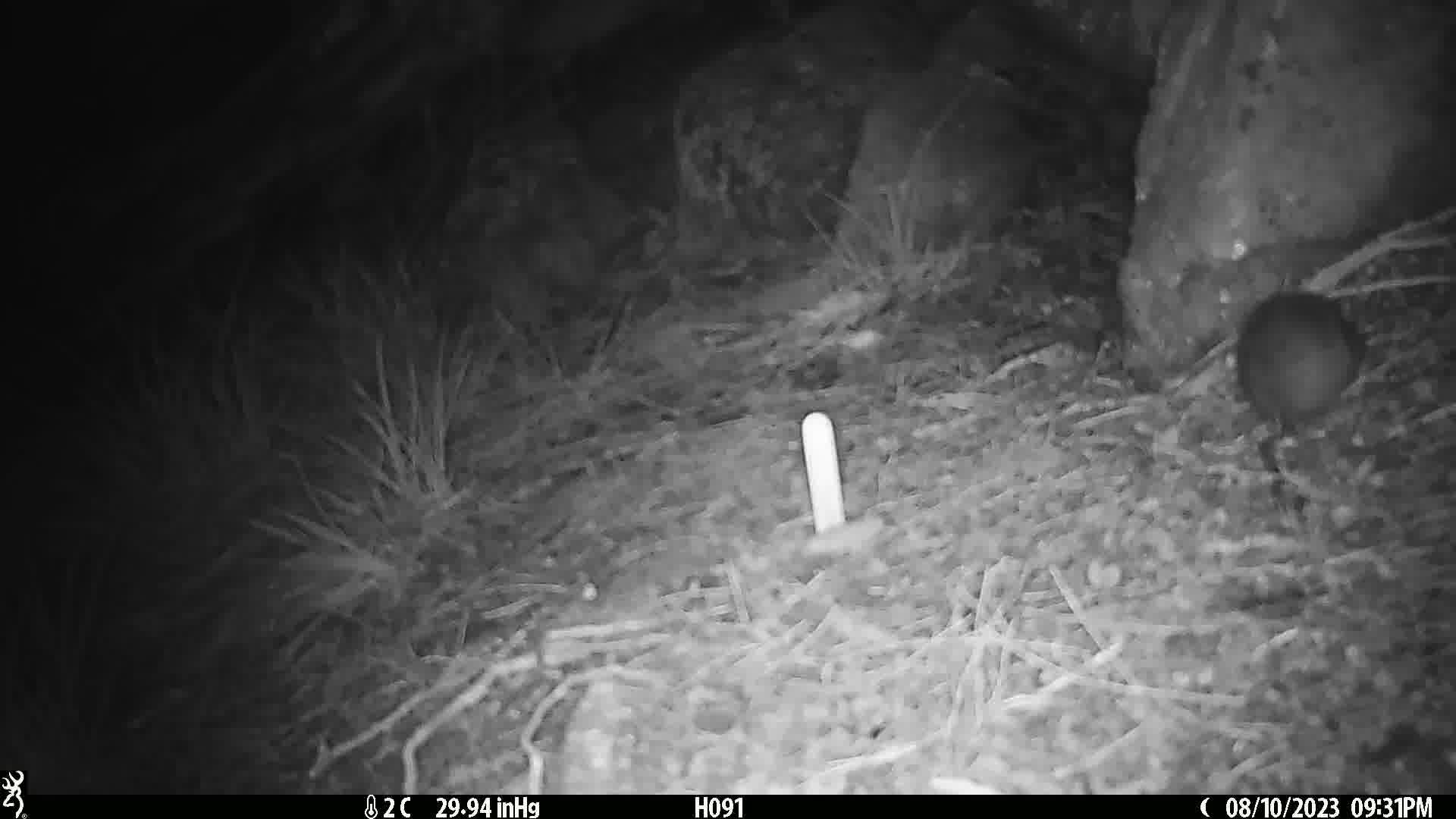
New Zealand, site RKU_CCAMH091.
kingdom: Animalia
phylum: Chordata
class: Mammalia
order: Rodentia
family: Muridae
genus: Rattus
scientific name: Rattus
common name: rat